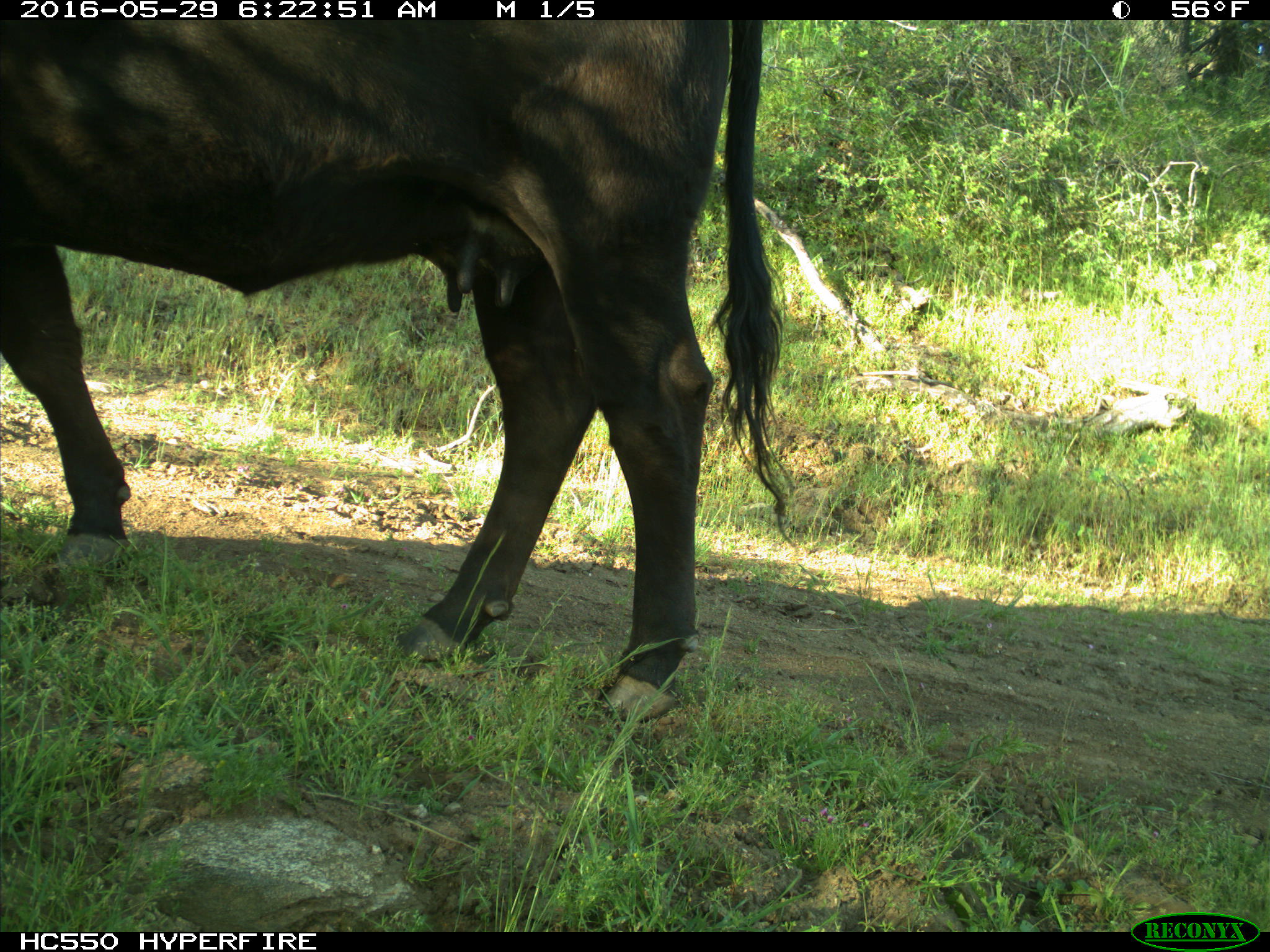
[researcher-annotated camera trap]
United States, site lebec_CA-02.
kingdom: Animalia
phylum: Chordata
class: Mammalia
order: Artiodactyla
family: Bovidae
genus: Bos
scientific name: Bos taurus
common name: domestic cow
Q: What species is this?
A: Bos taurus (domestic cow).